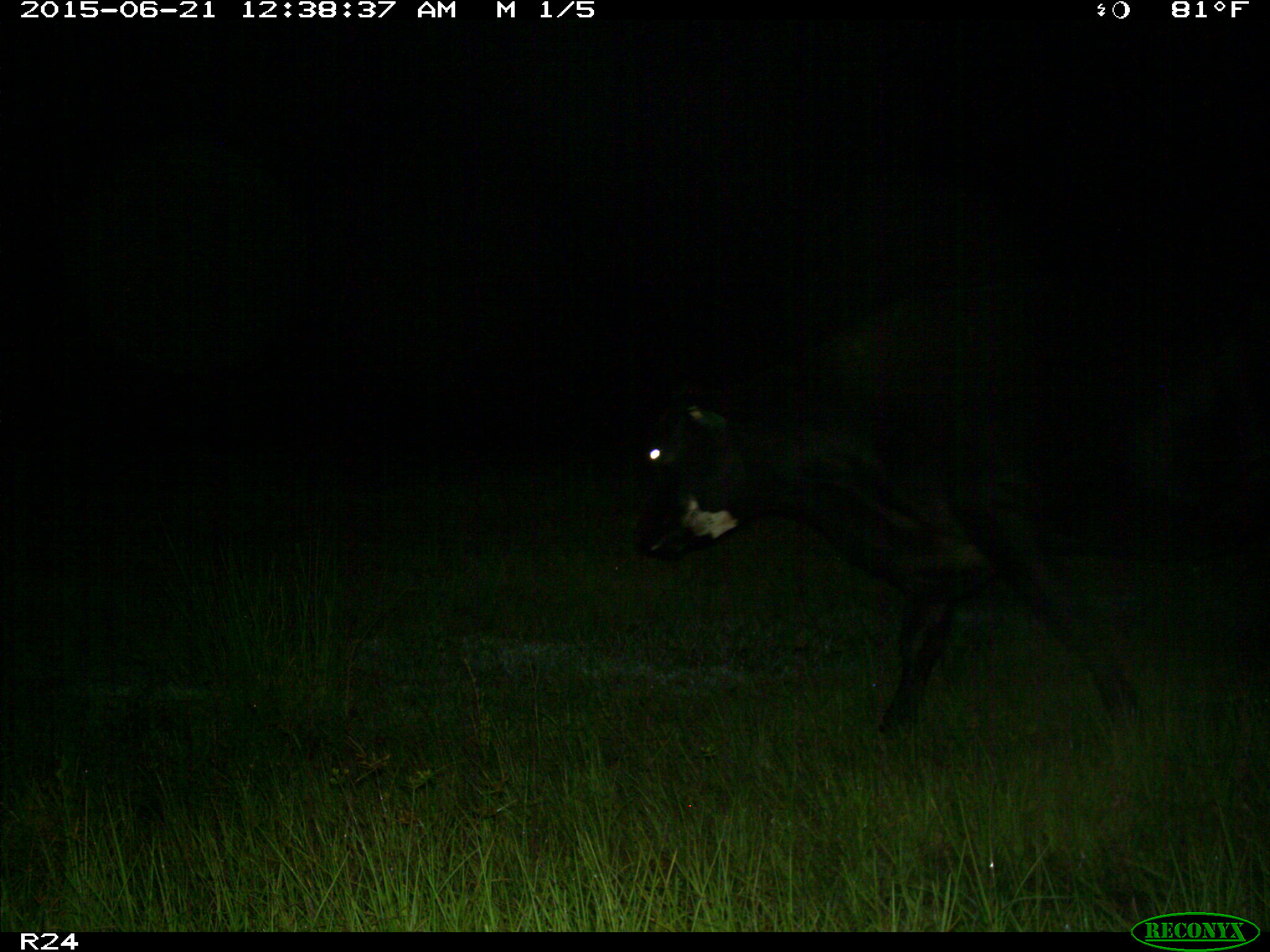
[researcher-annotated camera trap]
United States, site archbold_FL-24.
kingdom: Animalia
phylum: Chordata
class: Mammalia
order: Artiodactyla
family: Bovidae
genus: Bos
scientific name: Bos taurus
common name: domestic cow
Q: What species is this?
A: Bos taurus (domestic cow).